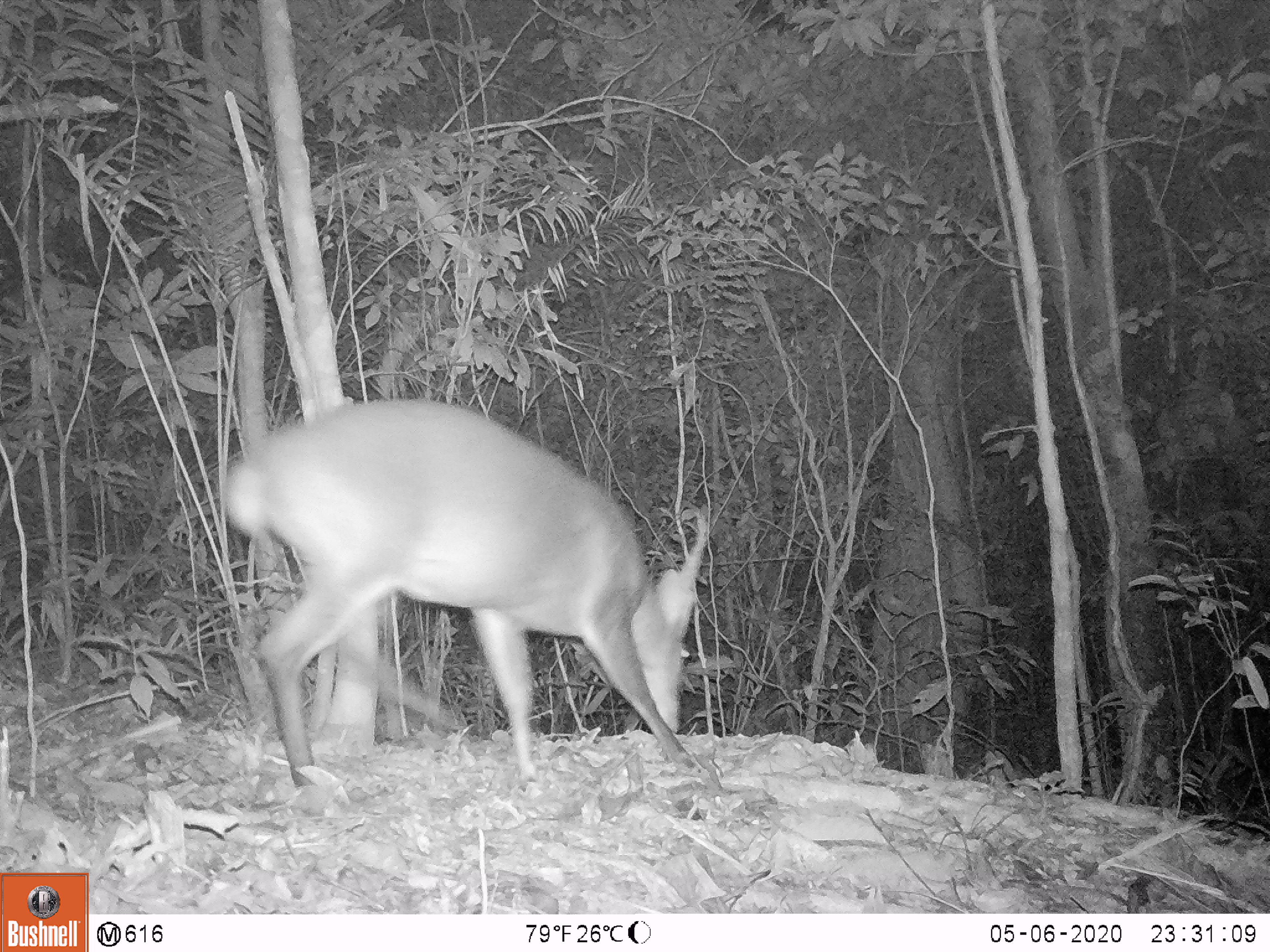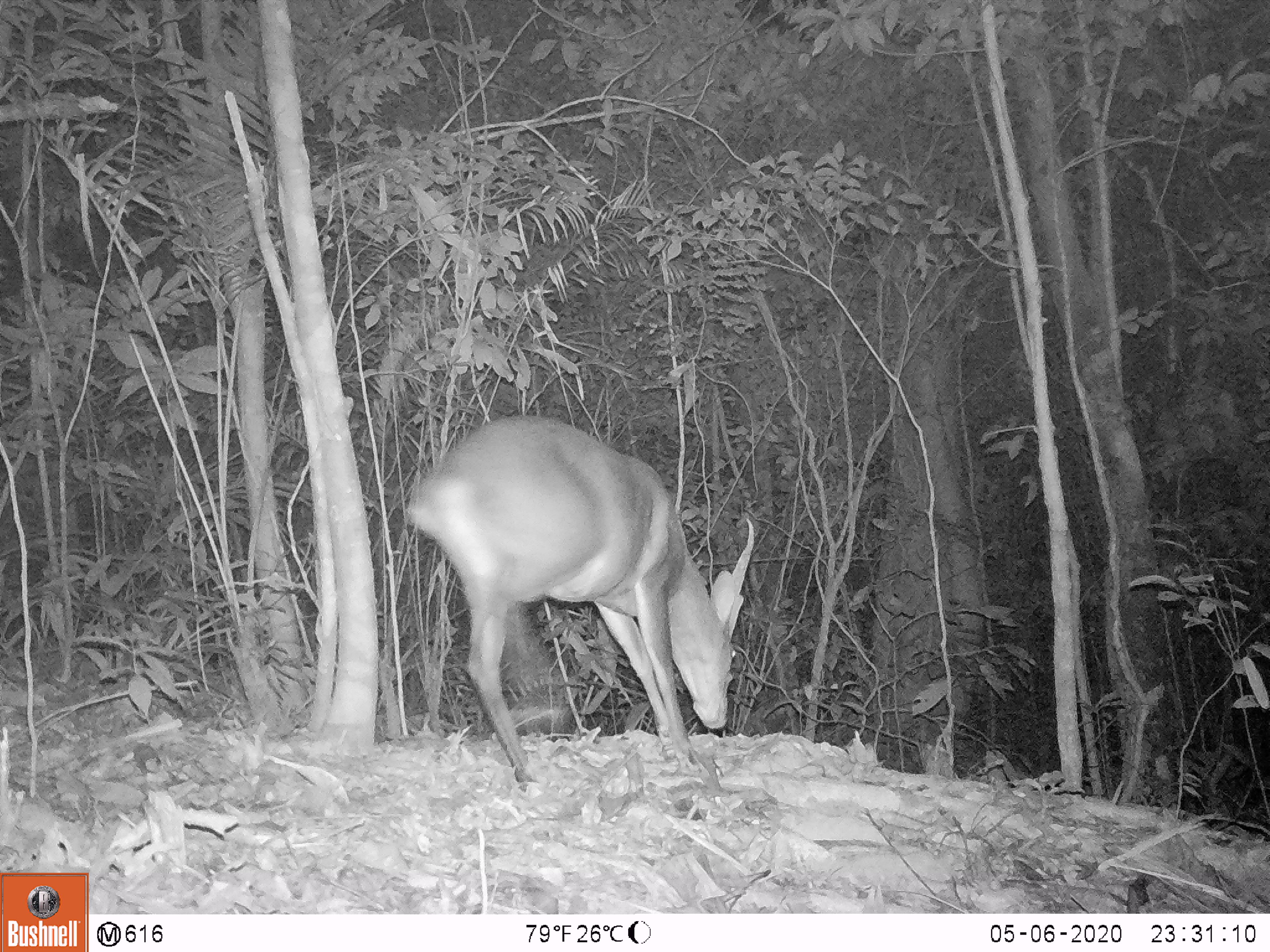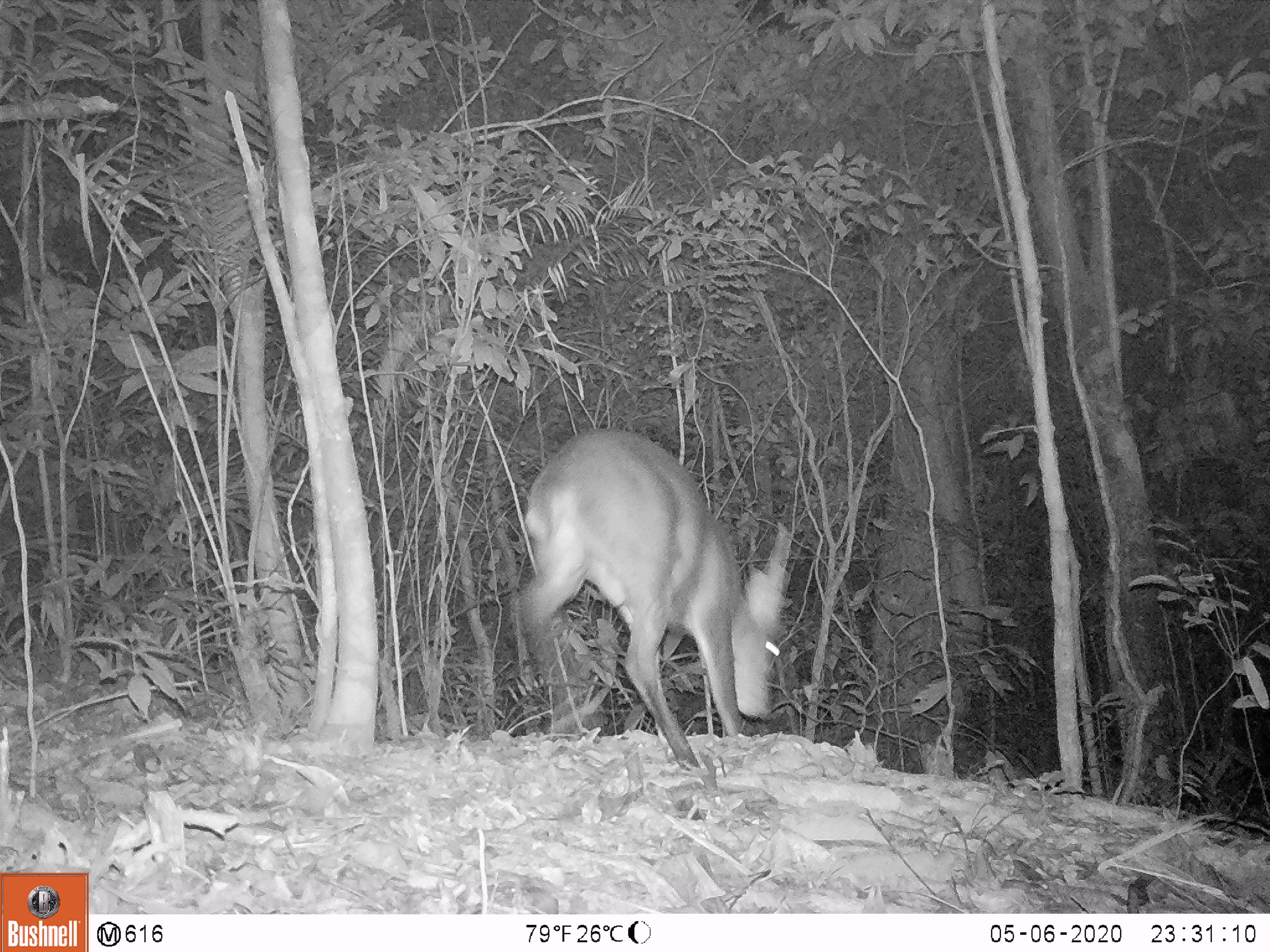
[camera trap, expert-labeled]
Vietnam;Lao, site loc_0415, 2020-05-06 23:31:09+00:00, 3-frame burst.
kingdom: Animalia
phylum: Chordata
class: Mammalia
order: Artiodactyla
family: Cervidae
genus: Muntiacus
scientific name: Muntiacus vuquangensis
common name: large-antlered muntjac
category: large antlered muntjac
Large antlered muntjac (large-antlered muntjac) (Muntiacus vuquangensis). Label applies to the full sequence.